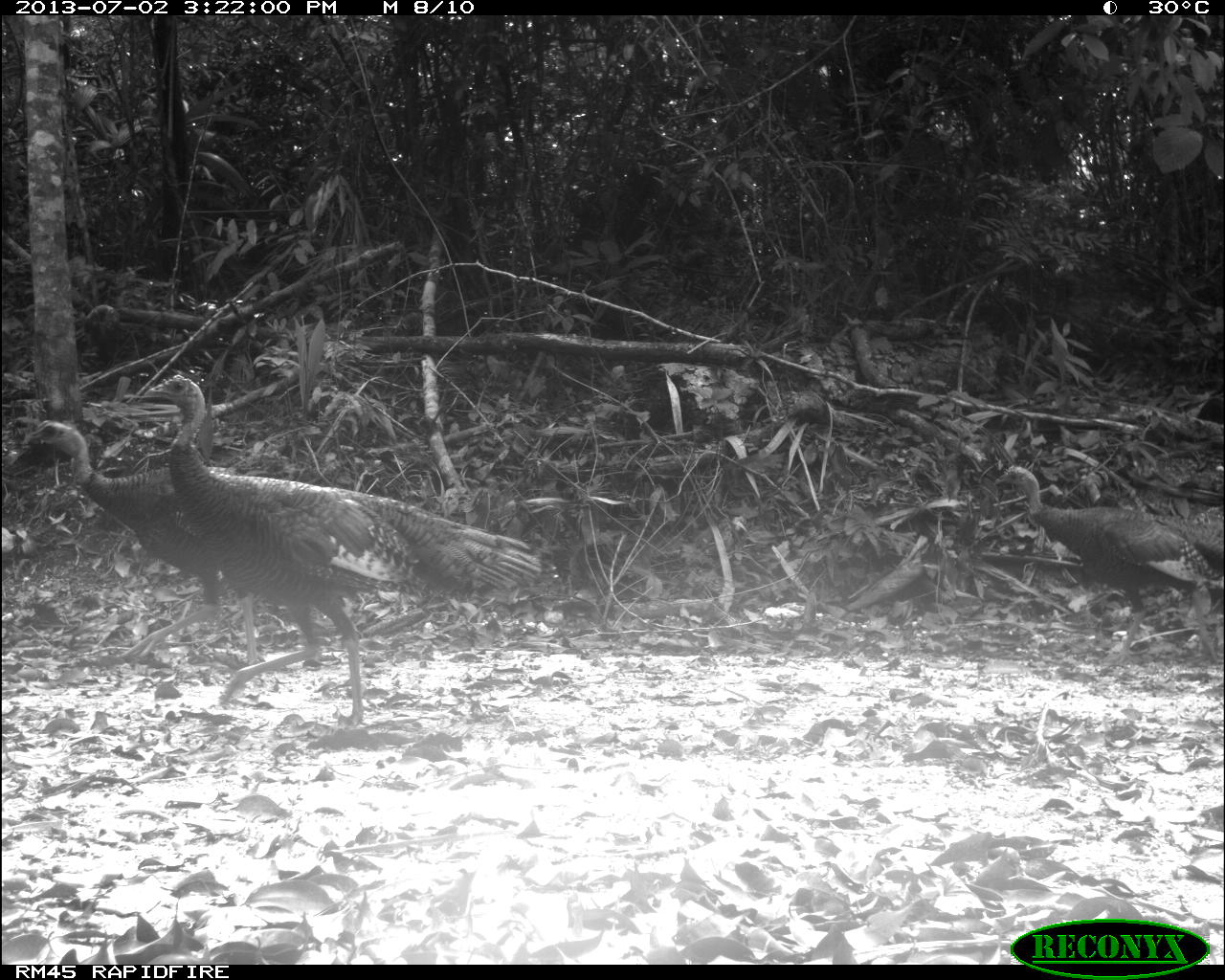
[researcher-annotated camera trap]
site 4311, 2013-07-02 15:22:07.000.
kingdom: Animalia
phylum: Chordata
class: Aves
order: Galliformes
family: Phasianidae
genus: Meleagris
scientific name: Meleagris ocellata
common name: ocellated turkey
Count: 3.